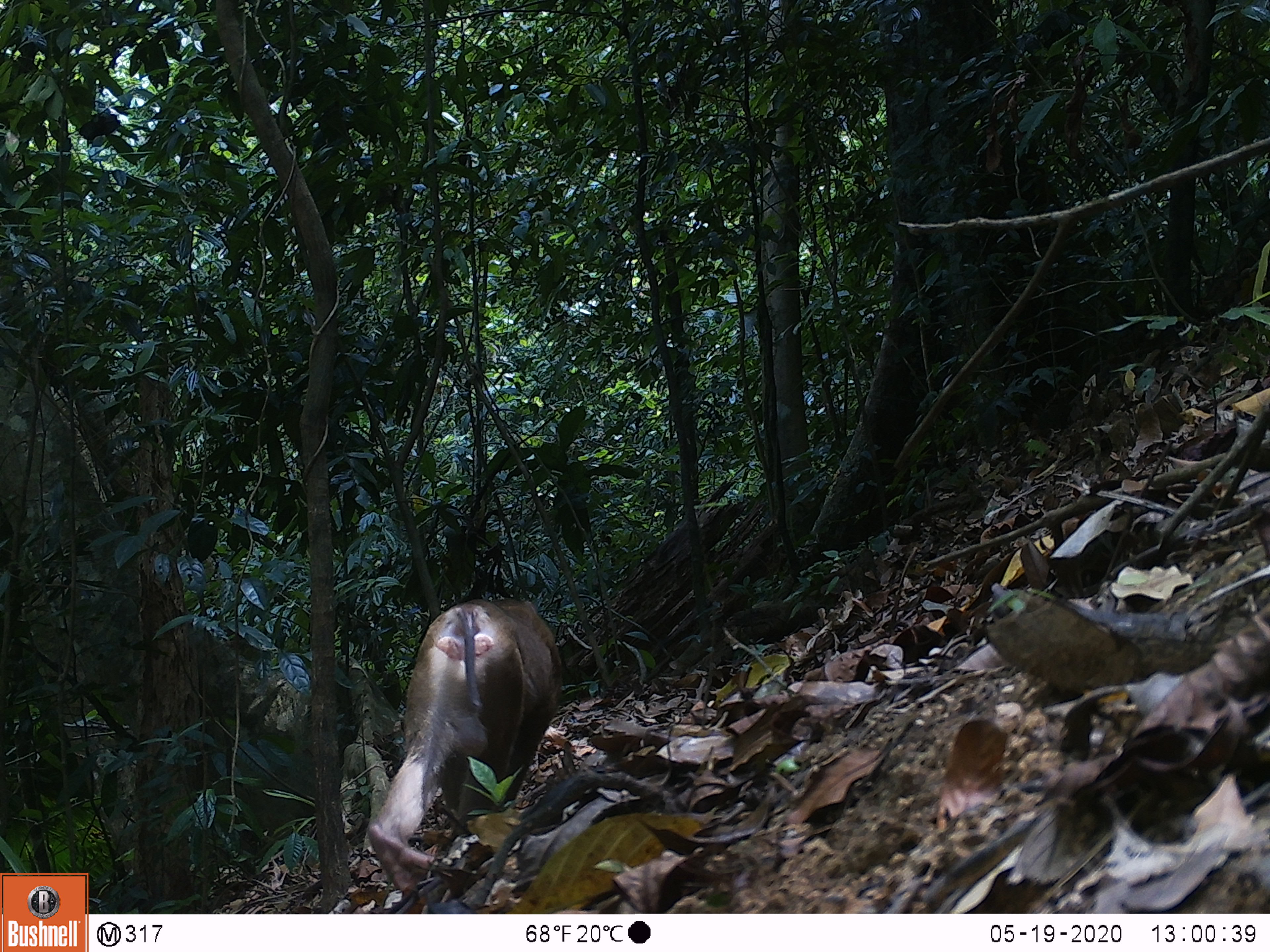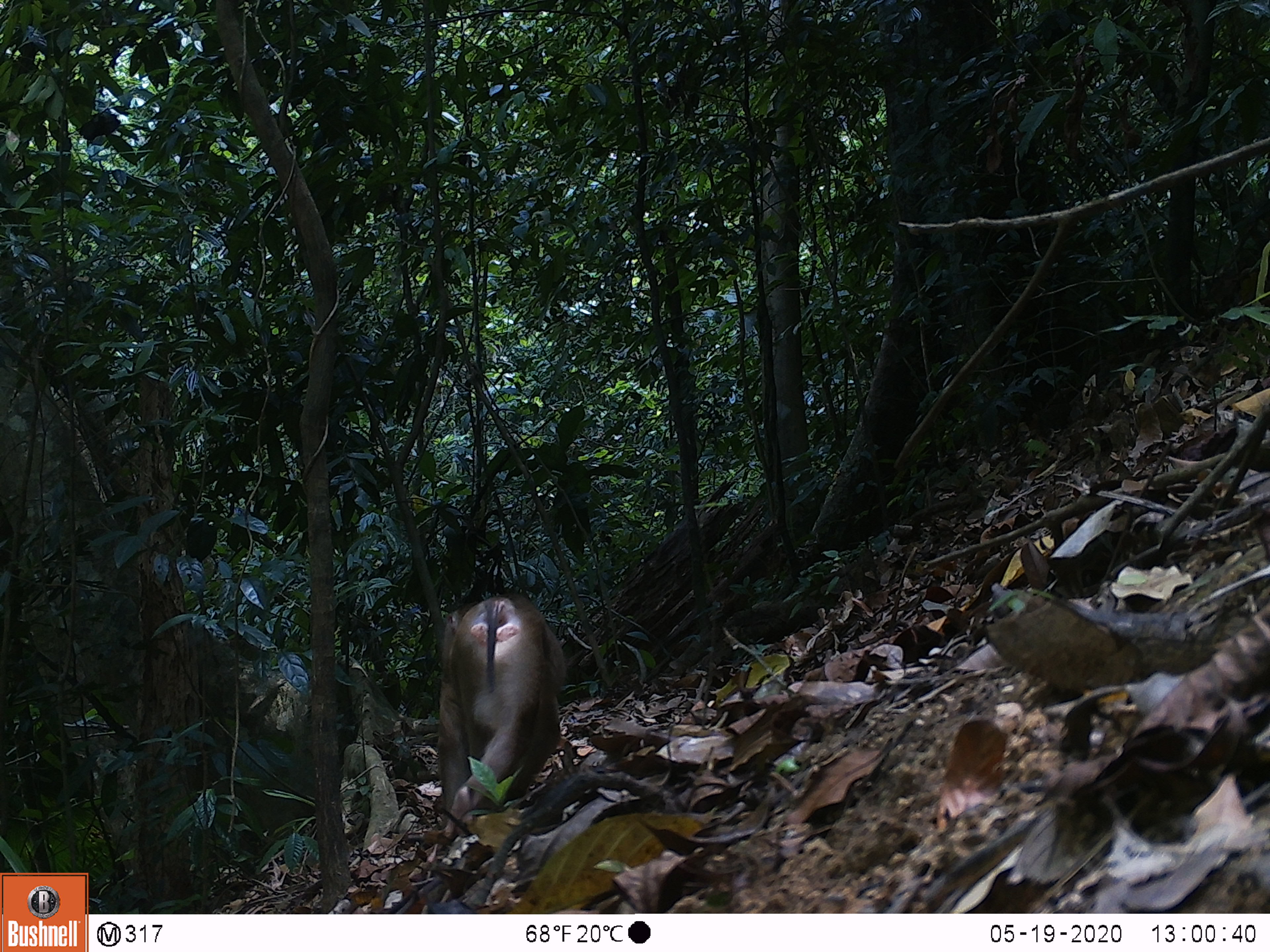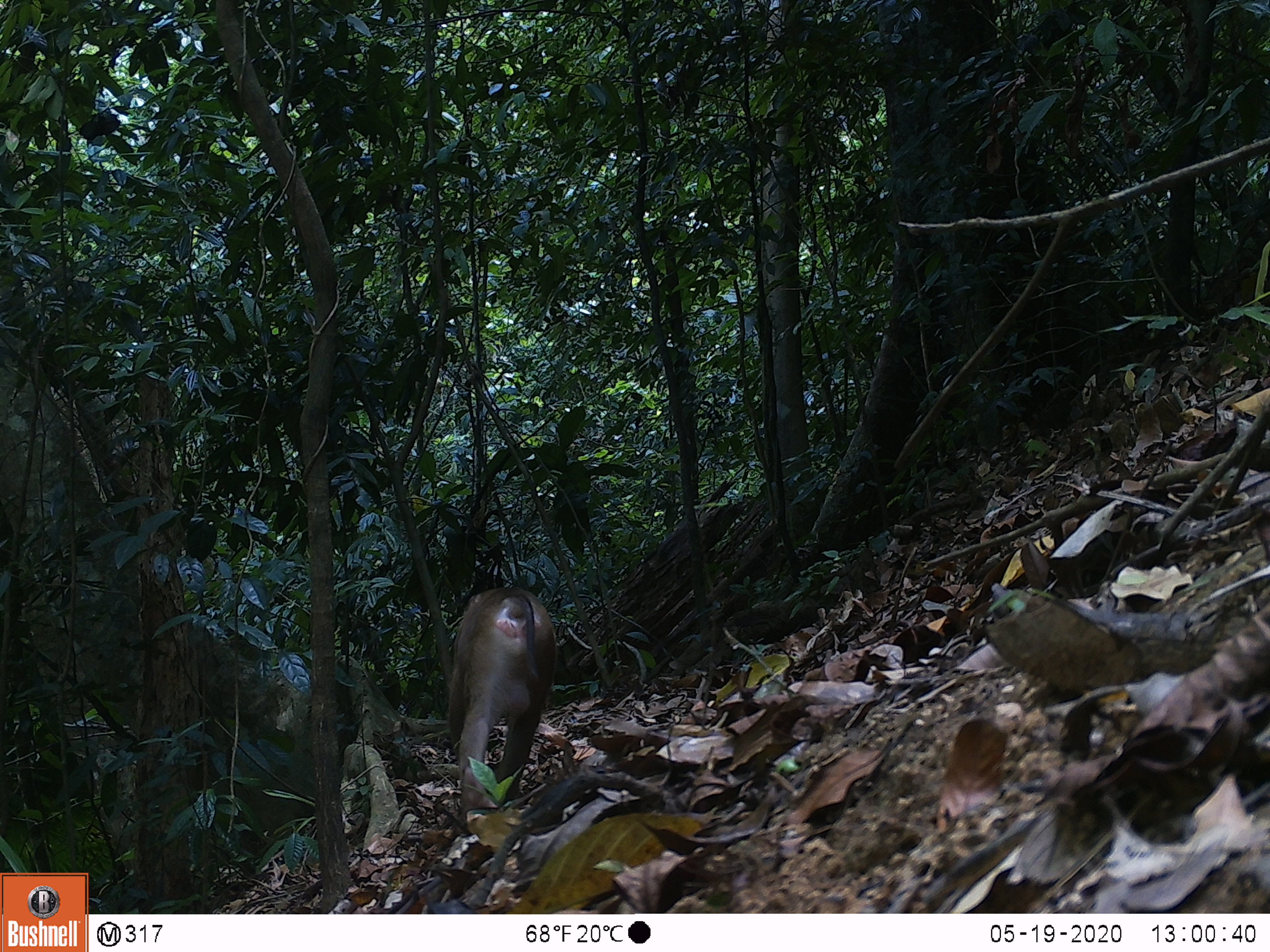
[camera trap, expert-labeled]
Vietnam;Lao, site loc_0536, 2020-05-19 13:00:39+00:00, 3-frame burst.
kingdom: Animalia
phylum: Chordata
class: Mammalia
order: Primates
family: Cercopithecidae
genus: Macaca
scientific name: Macaca nemestrina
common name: pig-tailed macaque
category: pig tailed macaque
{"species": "pig tailed macaque (pig-tailed macaque) (Macaca nemestrina)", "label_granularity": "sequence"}